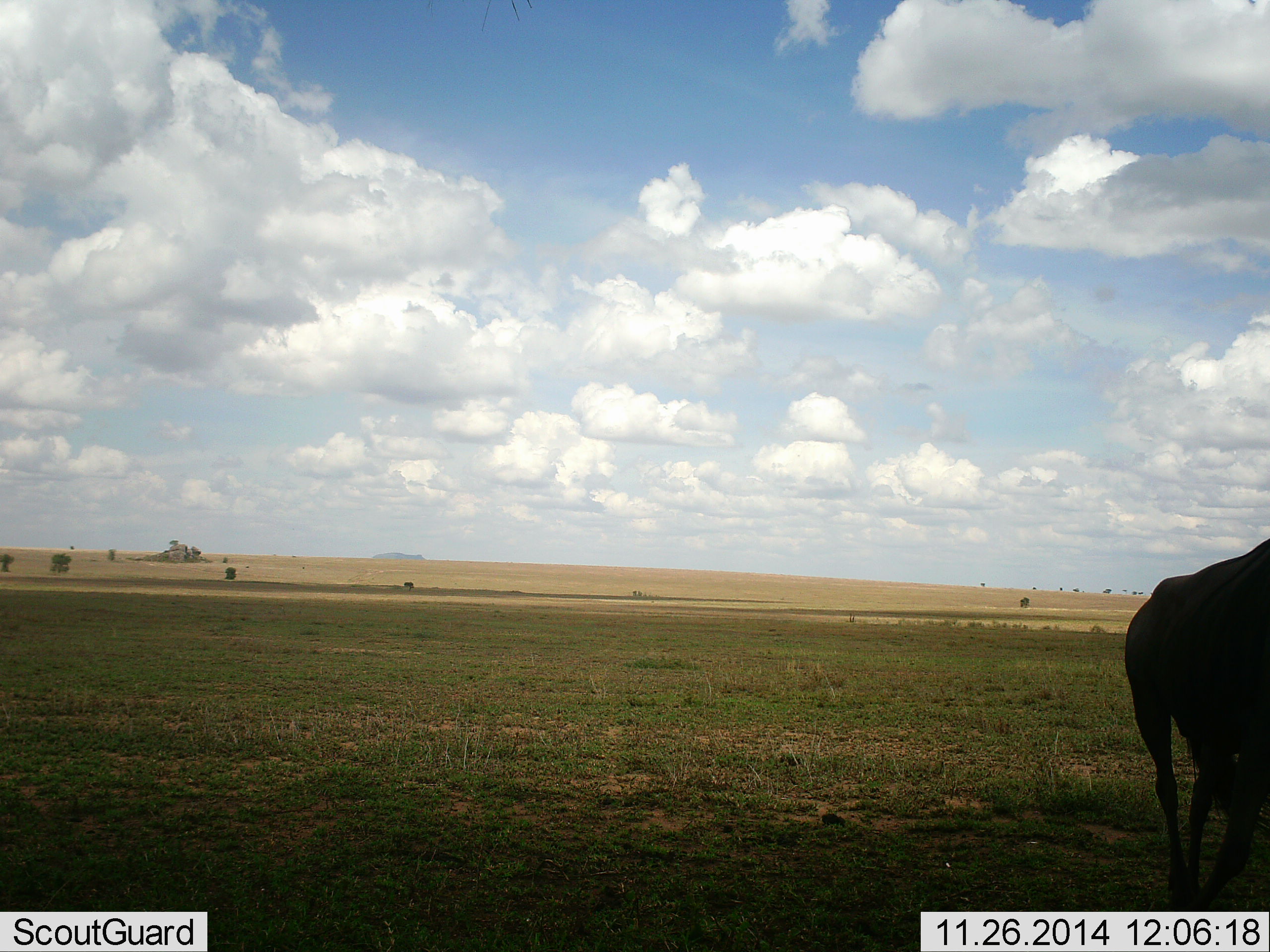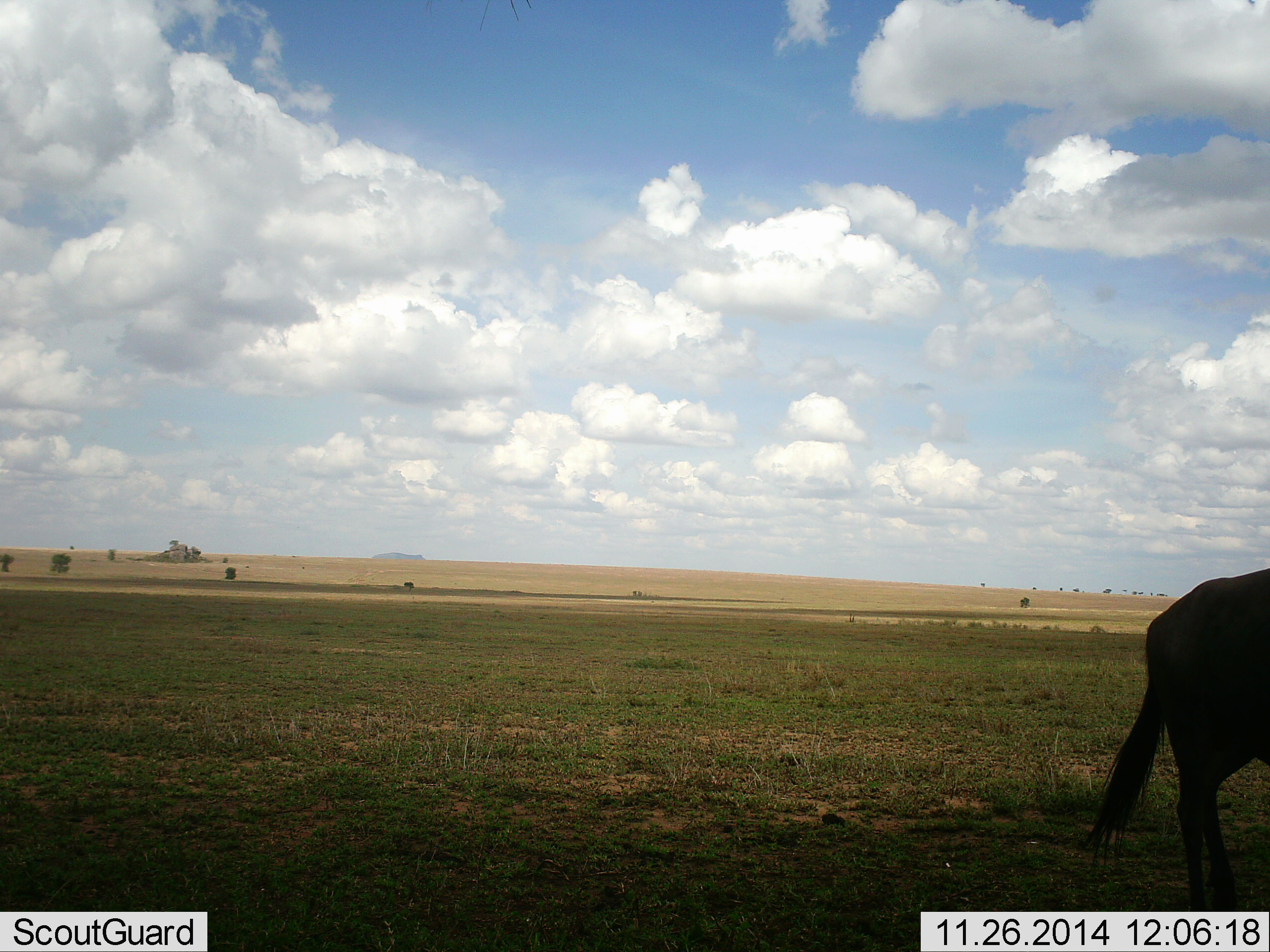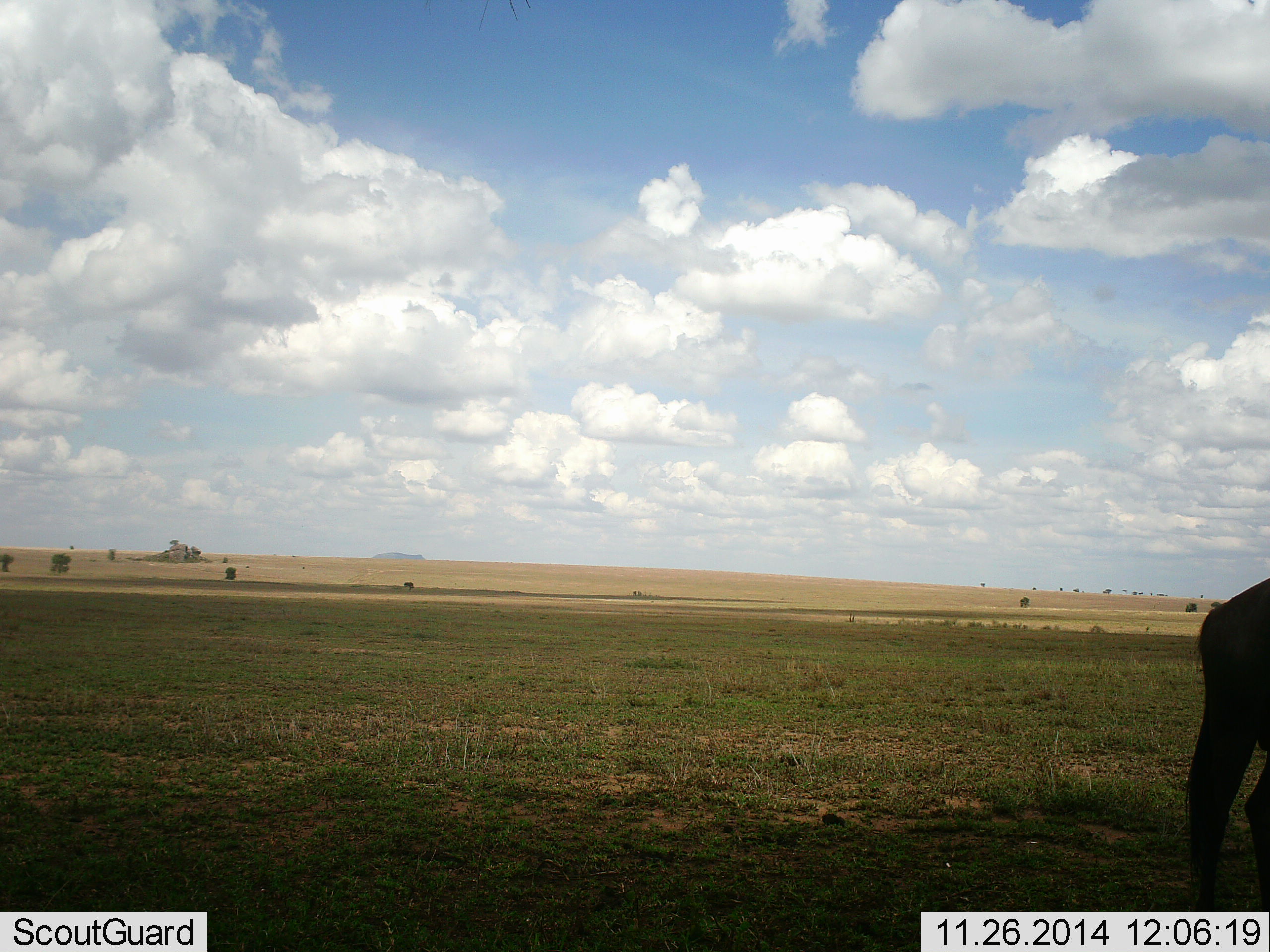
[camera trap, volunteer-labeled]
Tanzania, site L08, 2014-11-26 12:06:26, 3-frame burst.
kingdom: Animalia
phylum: Chordata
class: Mammalia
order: Artiodactyla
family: Bovidae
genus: Connochaetes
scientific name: Connochaetes taurinus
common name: blue wildebeest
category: wildebeest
Wildebeest (blue wildebeest) (Connochaetes taurinus), count 1. Behavior (volunteer vote fractions): standing 30%, resting 0%, moving 70%, interacting 0%. Young present (vote fraction): 0%. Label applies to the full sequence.